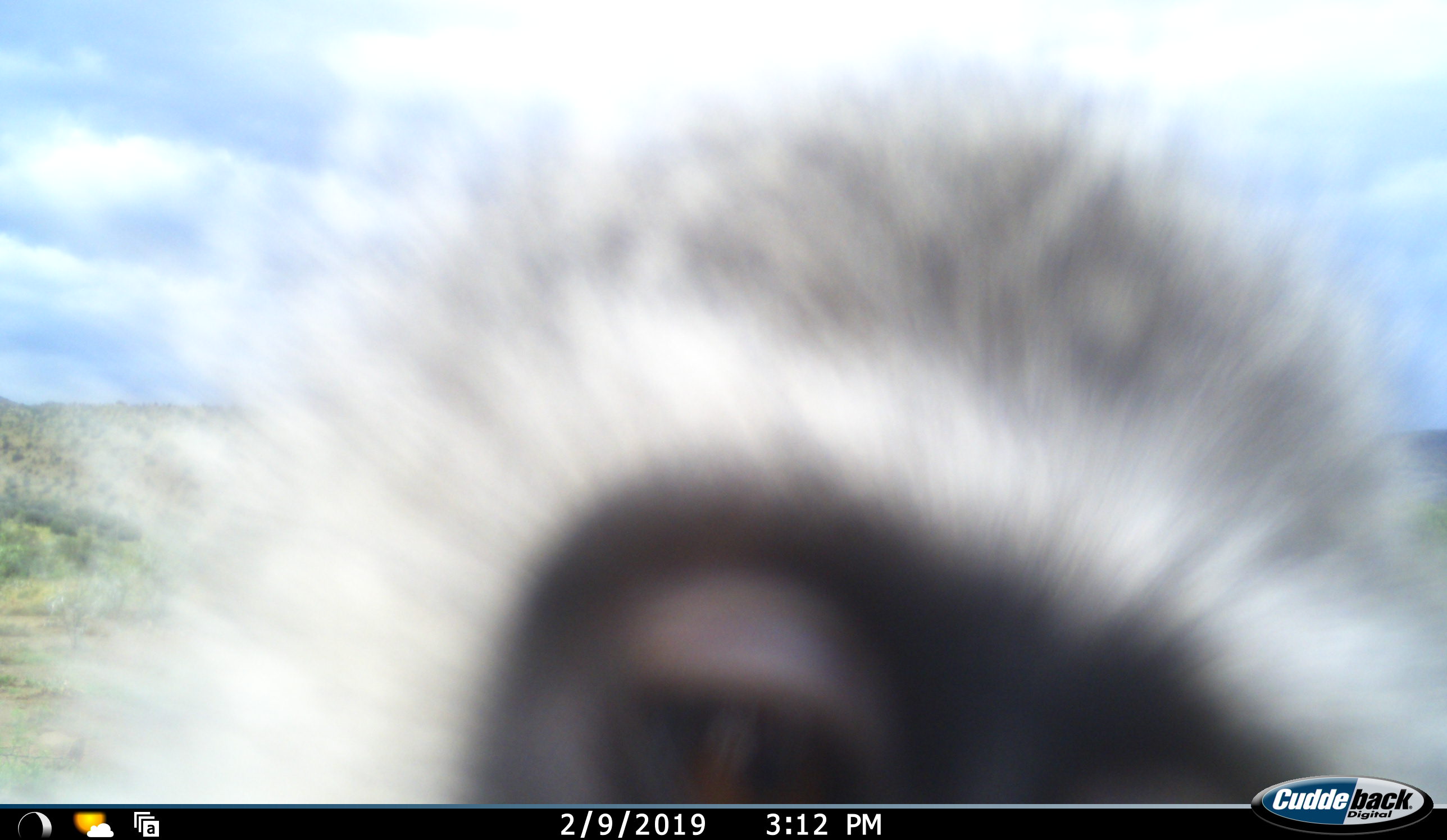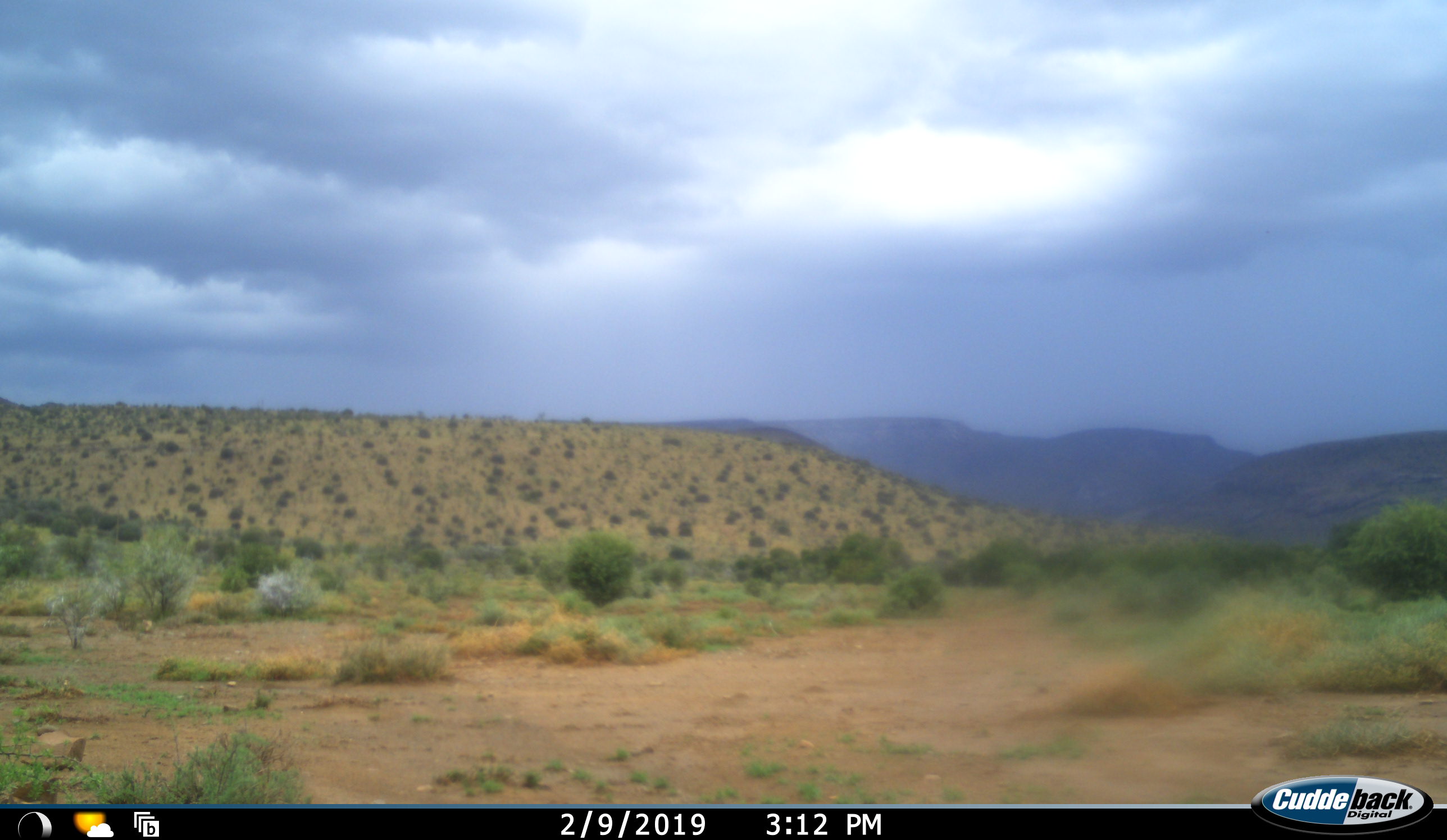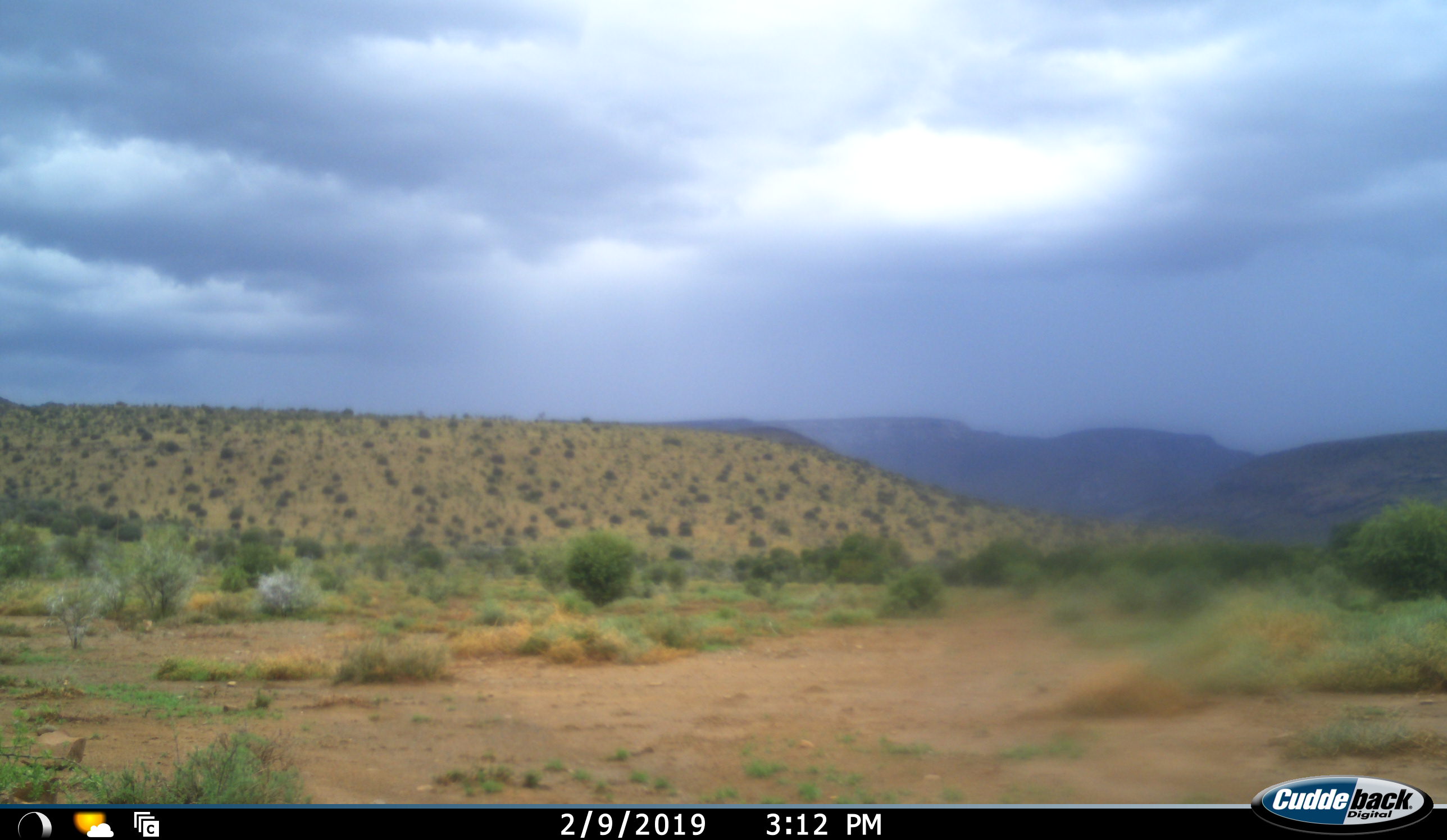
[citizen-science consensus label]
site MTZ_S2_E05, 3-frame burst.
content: unidentified animal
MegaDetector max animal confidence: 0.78